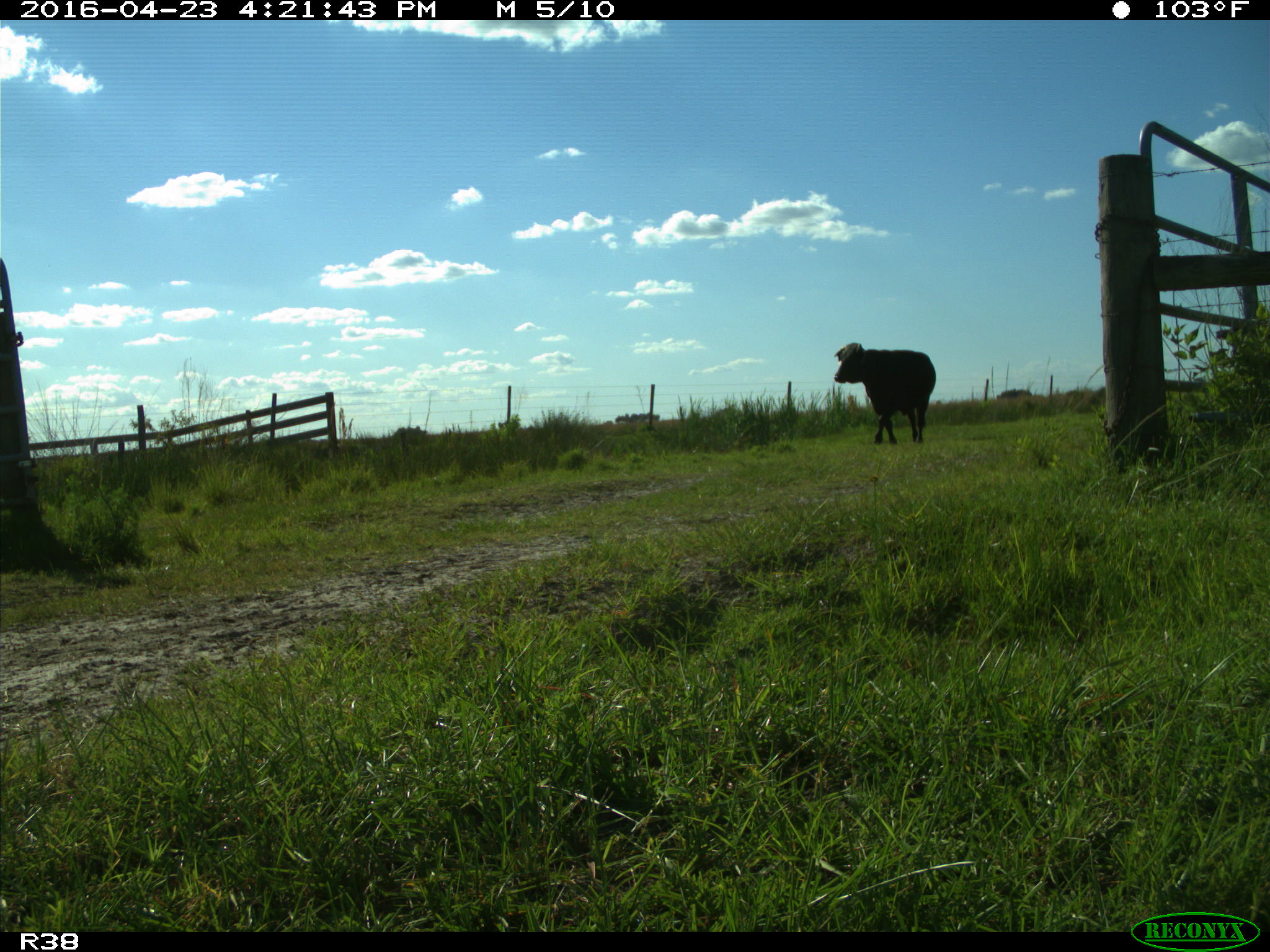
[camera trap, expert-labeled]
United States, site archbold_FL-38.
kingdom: Animalia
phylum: Chordata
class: Mammalia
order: Artiodactyla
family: Bovidae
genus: Bos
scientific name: Bos taurus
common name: domestic cow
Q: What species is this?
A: Bos taurus (domestic cow).